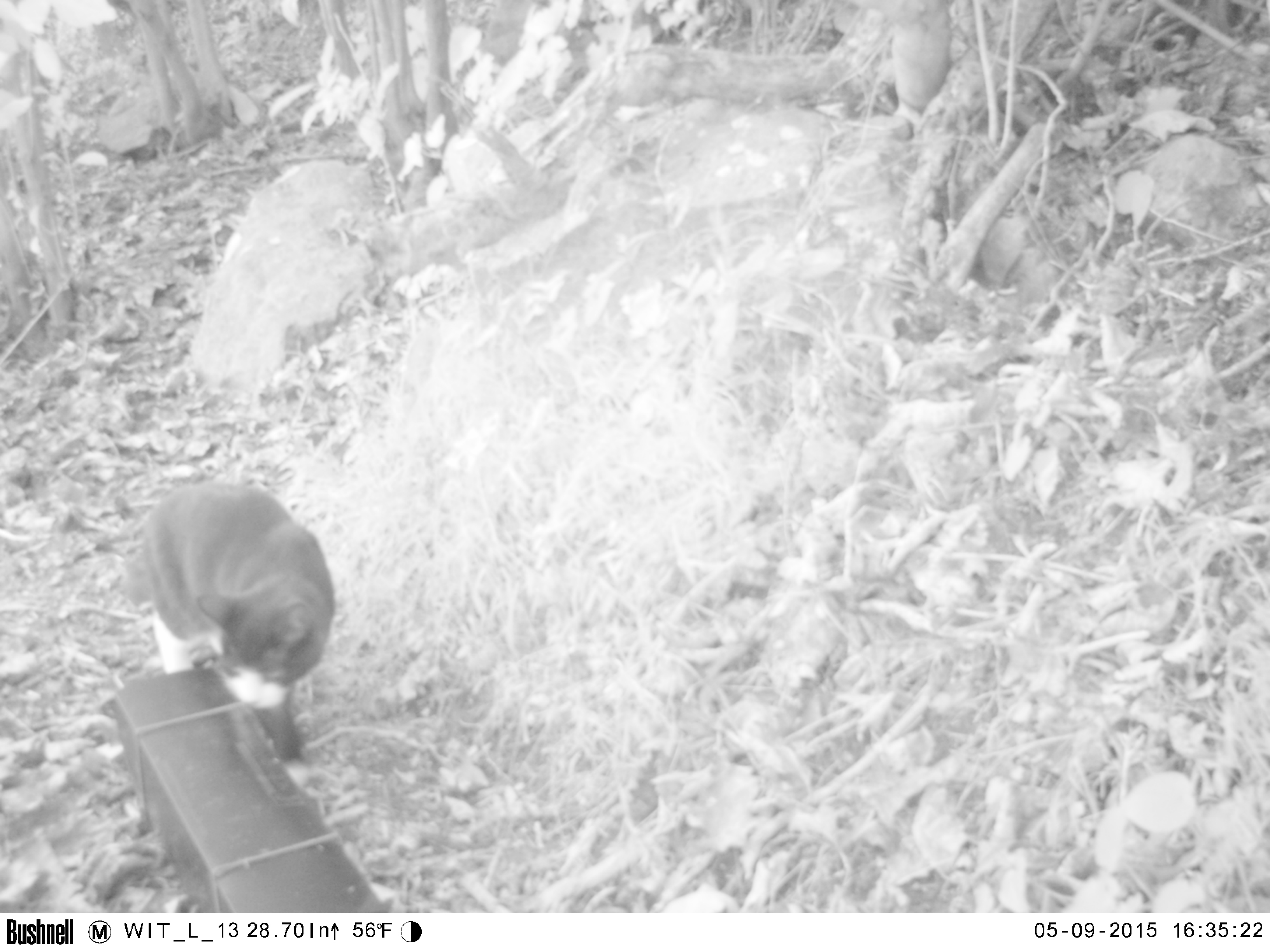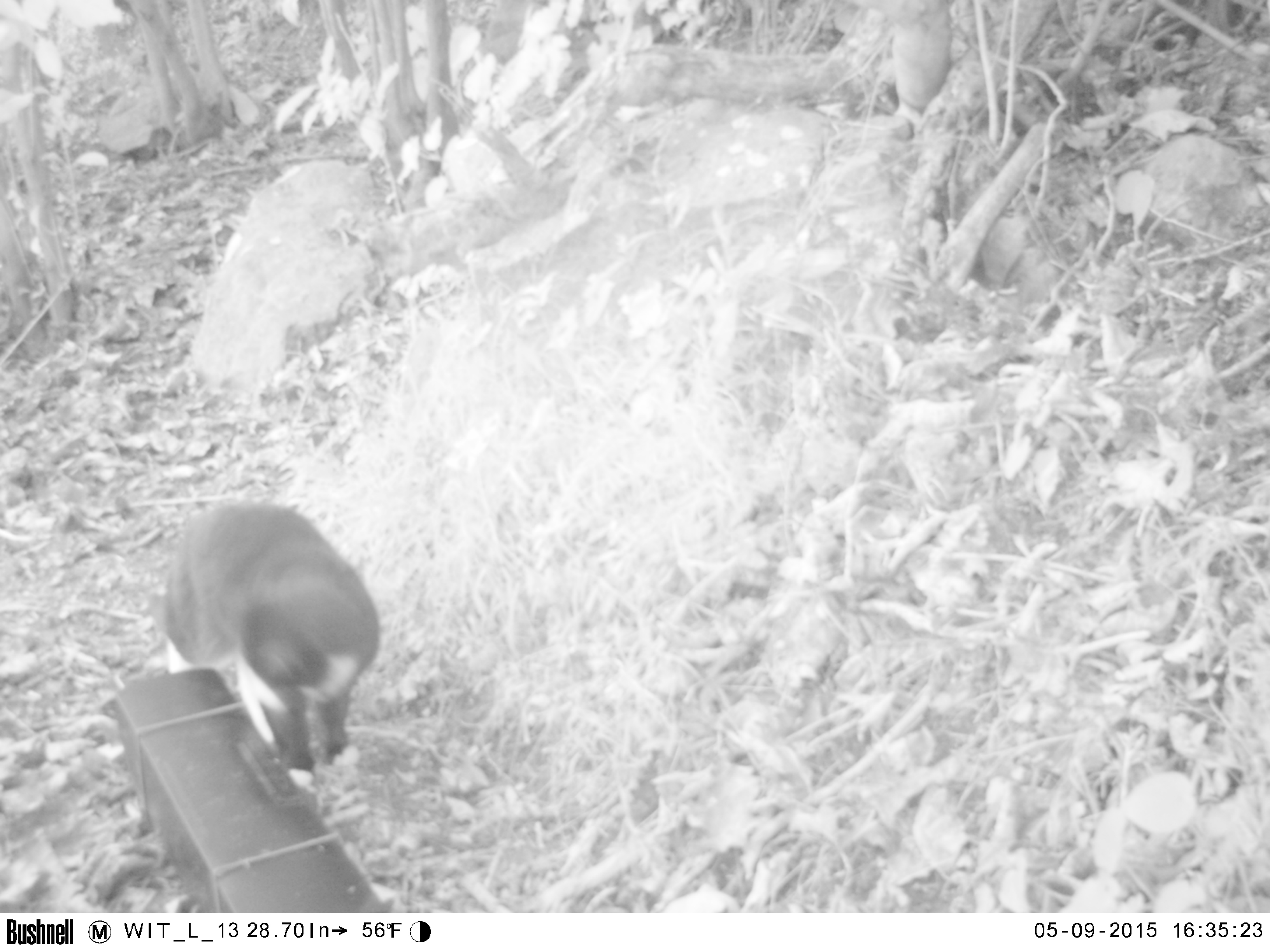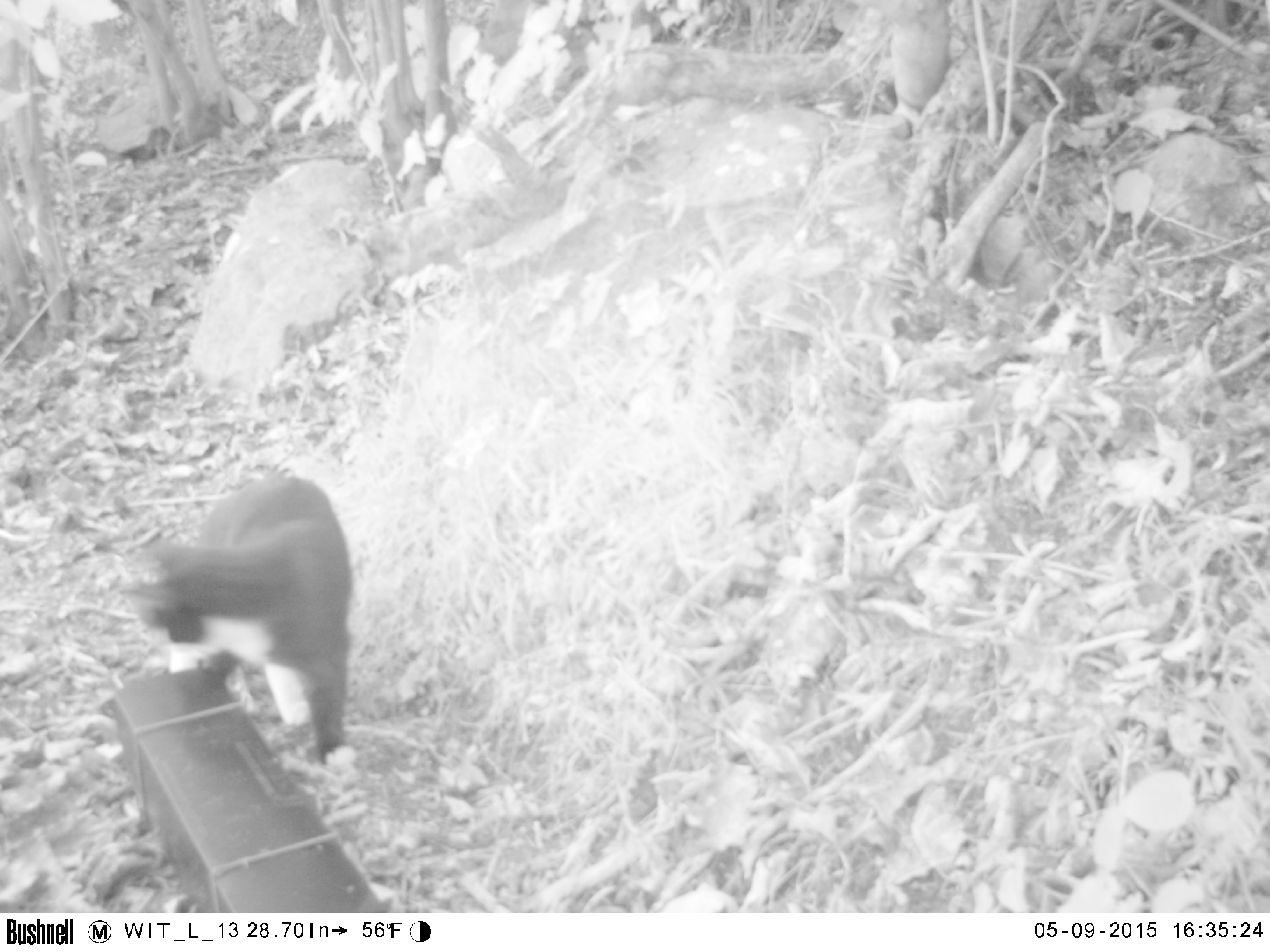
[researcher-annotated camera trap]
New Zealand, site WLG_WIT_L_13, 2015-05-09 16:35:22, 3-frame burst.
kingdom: Animalia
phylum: Chordata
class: Mammalia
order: Carnivora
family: Felidae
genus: Felis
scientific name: Felis catus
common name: domestic cat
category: cat